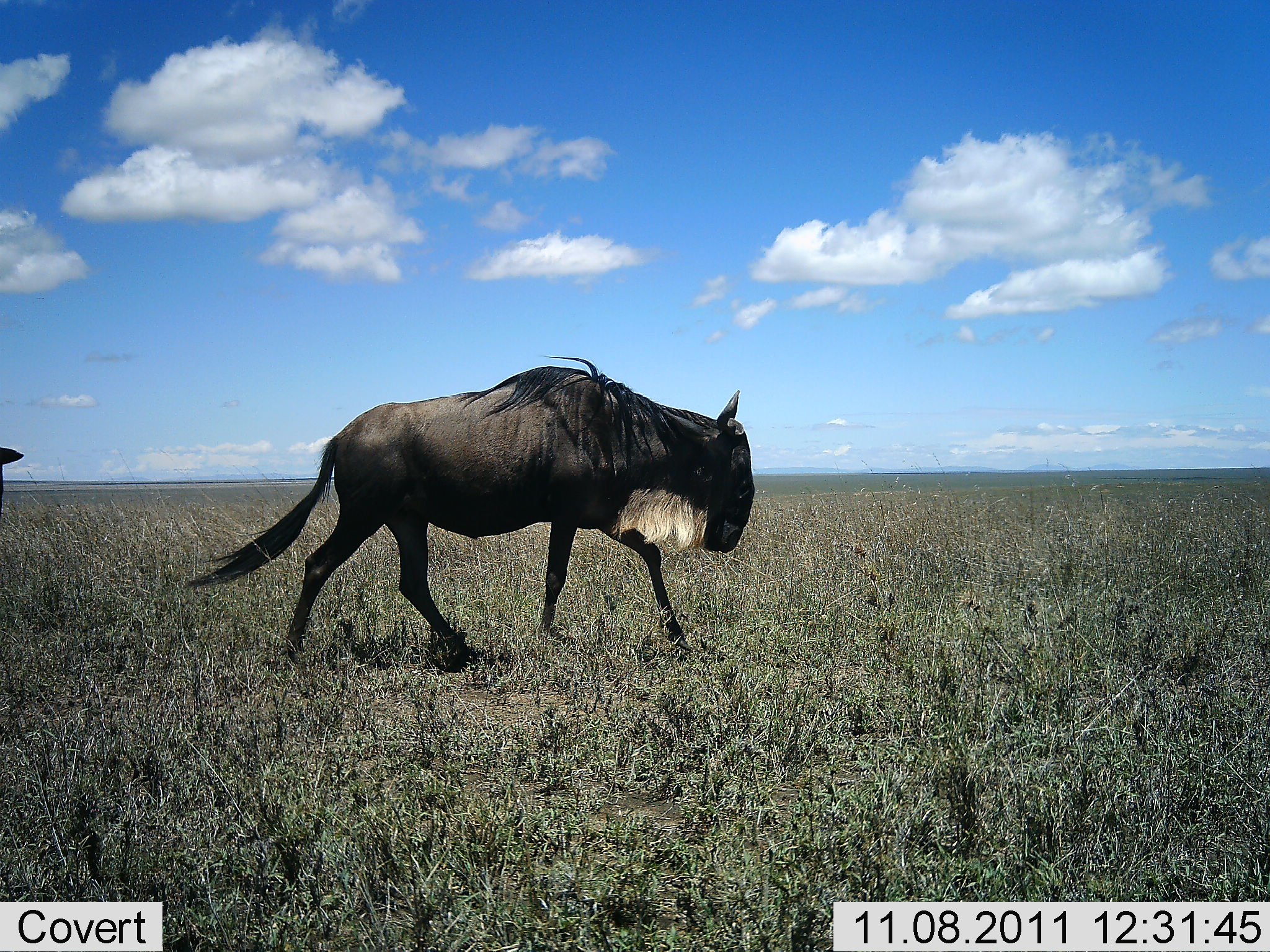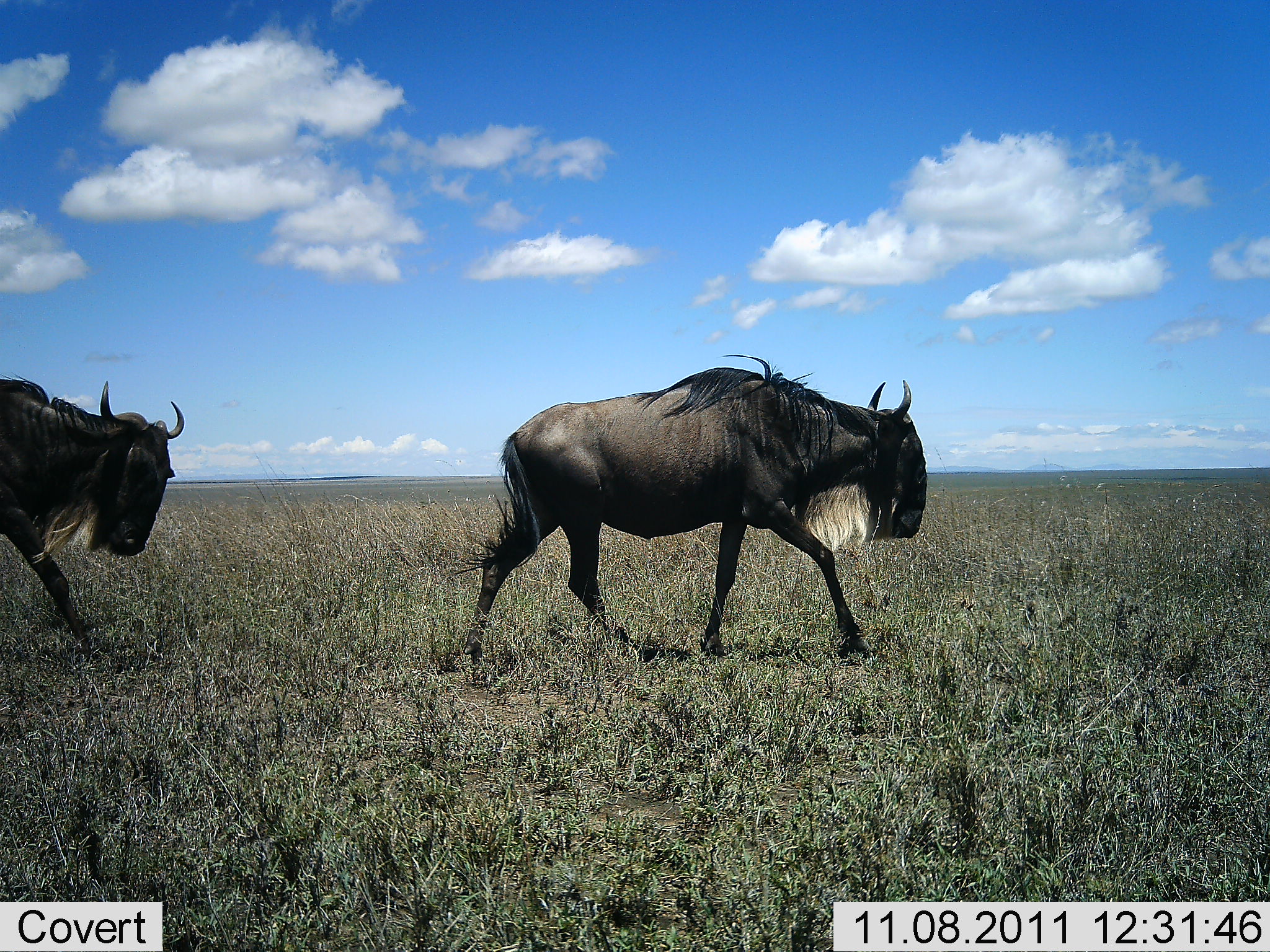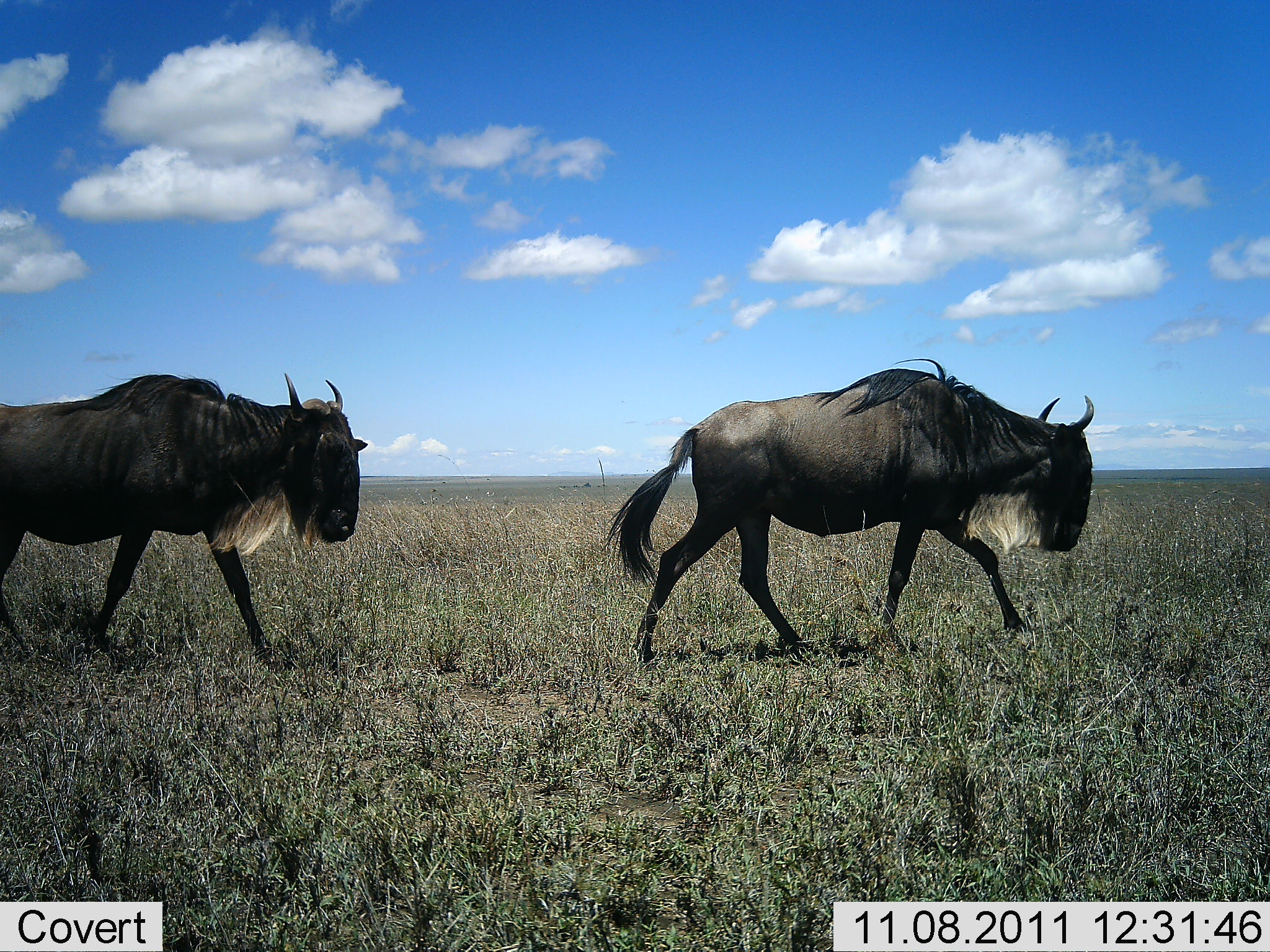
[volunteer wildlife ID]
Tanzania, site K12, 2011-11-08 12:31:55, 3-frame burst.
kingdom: Animalia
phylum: Chordata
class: Mammalia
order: Artiodactyla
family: Bovidae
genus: Connochaetes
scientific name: Connochaetes taurinus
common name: blue wildebeest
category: wildebeest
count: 2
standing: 9%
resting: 0%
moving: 100%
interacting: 0%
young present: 0%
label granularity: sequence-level